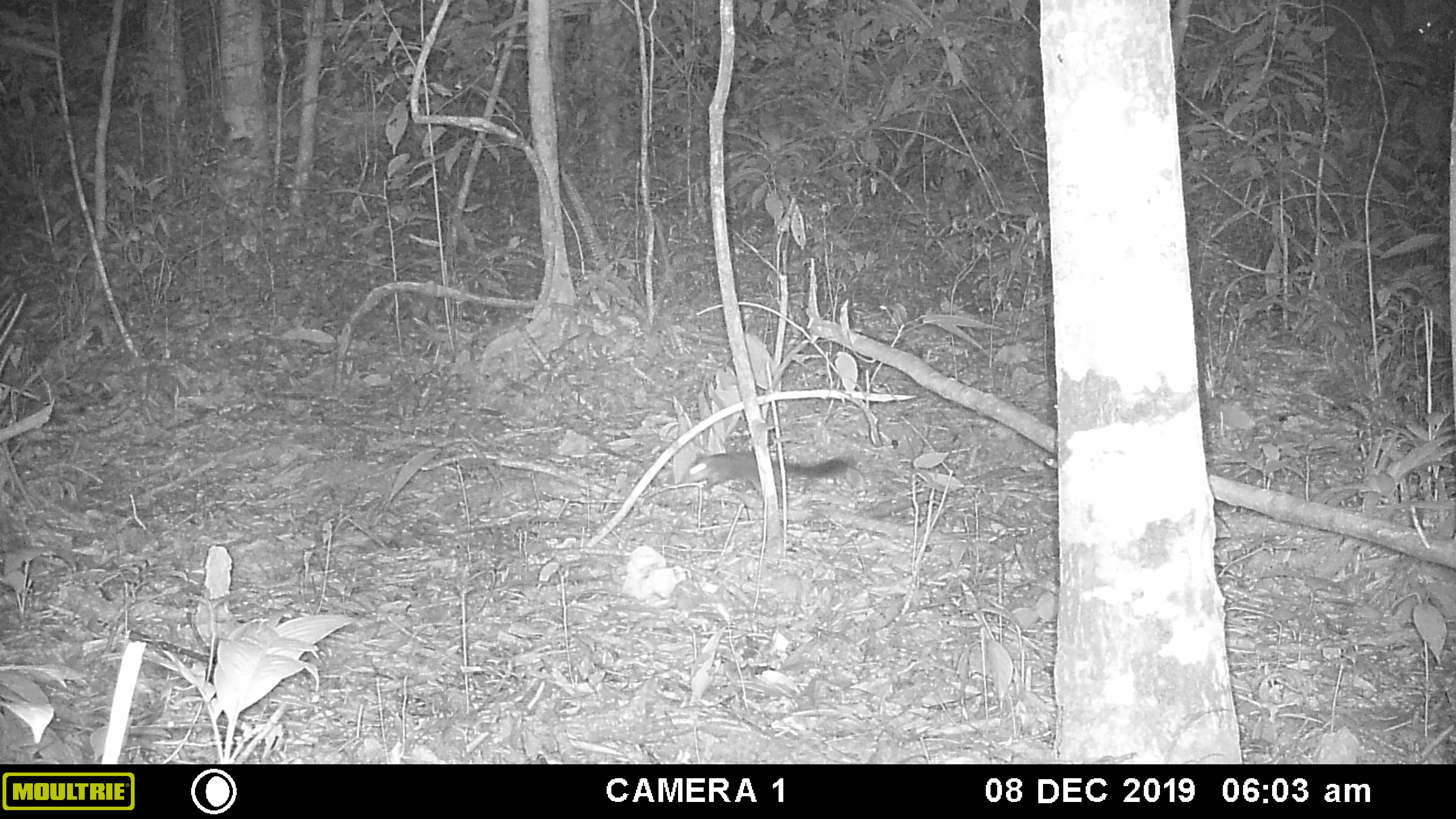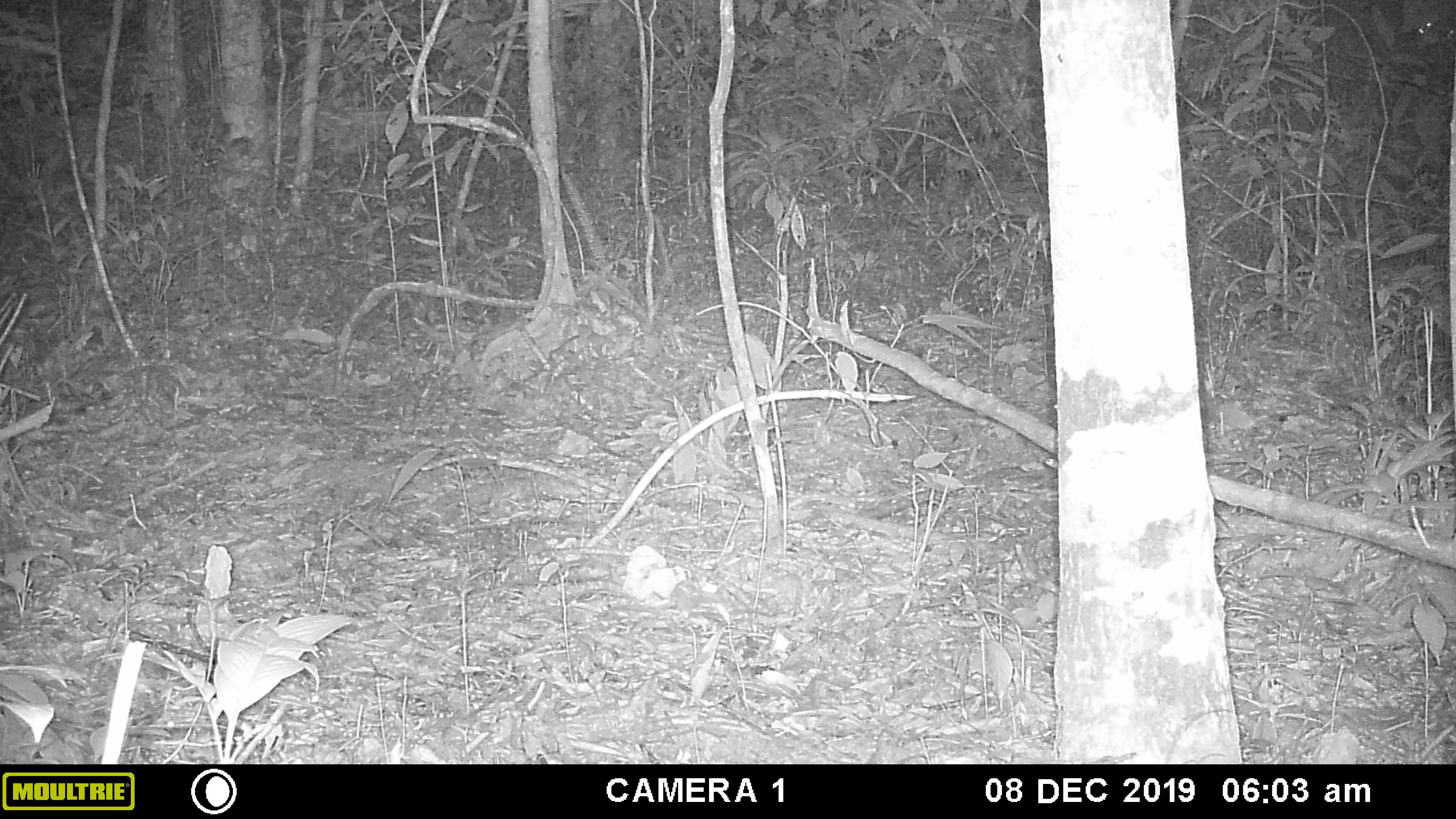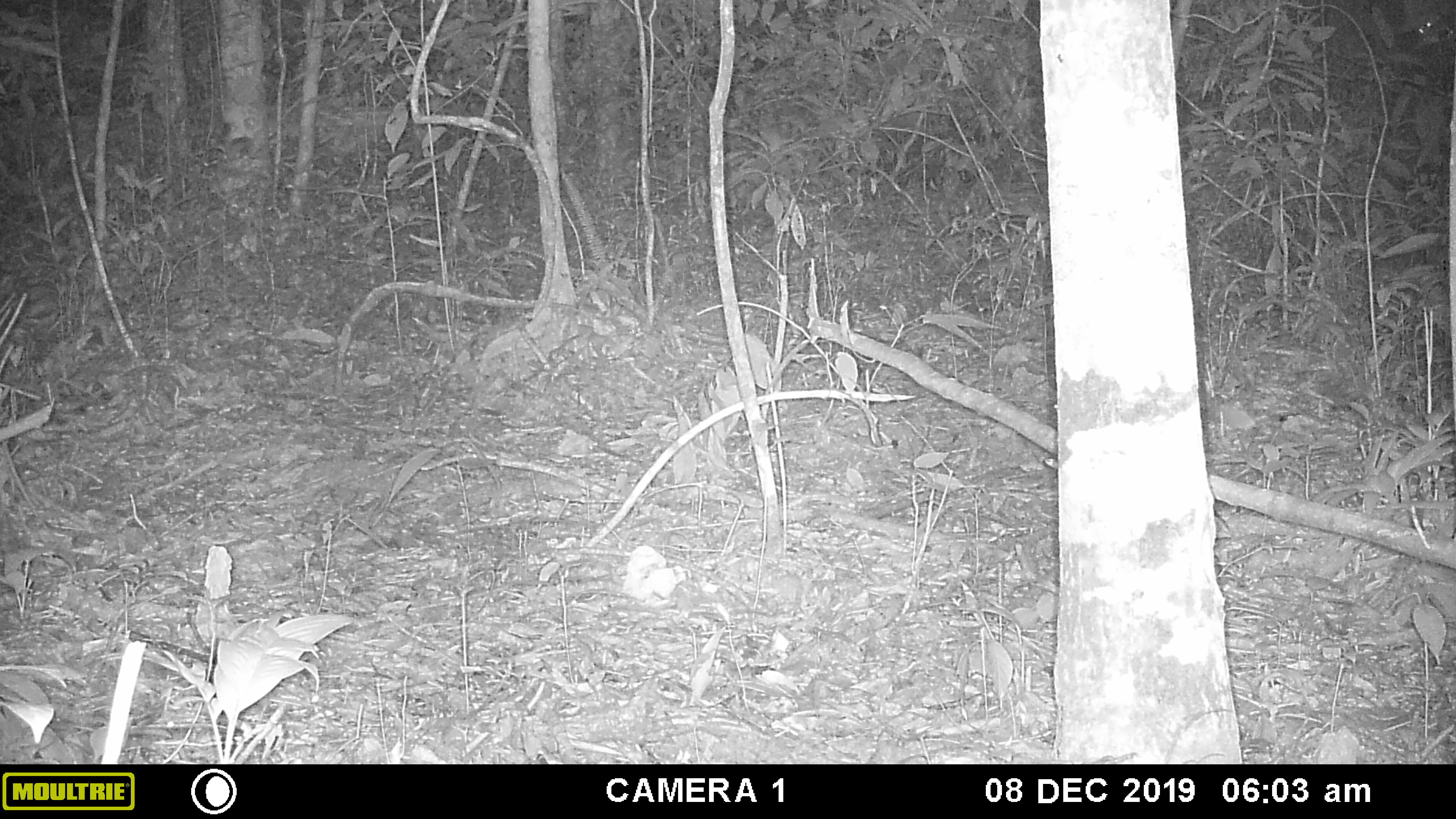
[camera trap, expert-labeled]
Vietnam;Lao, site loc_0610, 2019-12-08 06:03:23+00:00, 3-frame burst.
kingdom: Animalia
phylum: Chordata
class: Mammalia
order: Rodentia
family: Sciuridae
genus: Dremomys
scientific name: Dremomys rufigenis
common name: red-cheeked squirrel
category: red cheeked squirrel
Red cheeked squirrel (red-cheeked squirrel) (Dremomys rufigenis). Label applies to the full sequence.